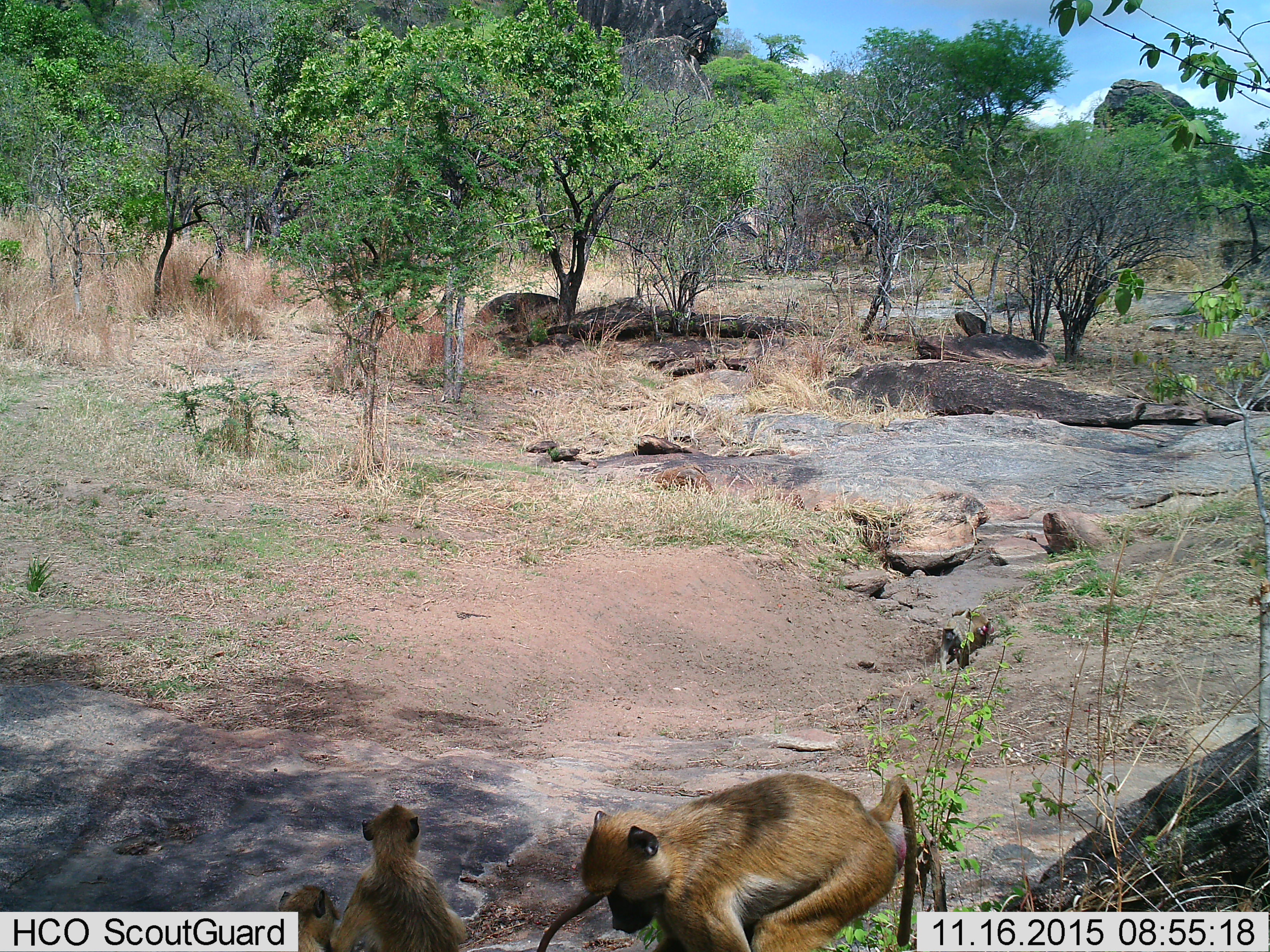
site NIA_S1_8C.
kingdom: Animalia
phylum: Chordata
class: Mammalia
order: Primates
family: Cercopithecidae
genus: Papio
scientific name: Papio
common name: baboon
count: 3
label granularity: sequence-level